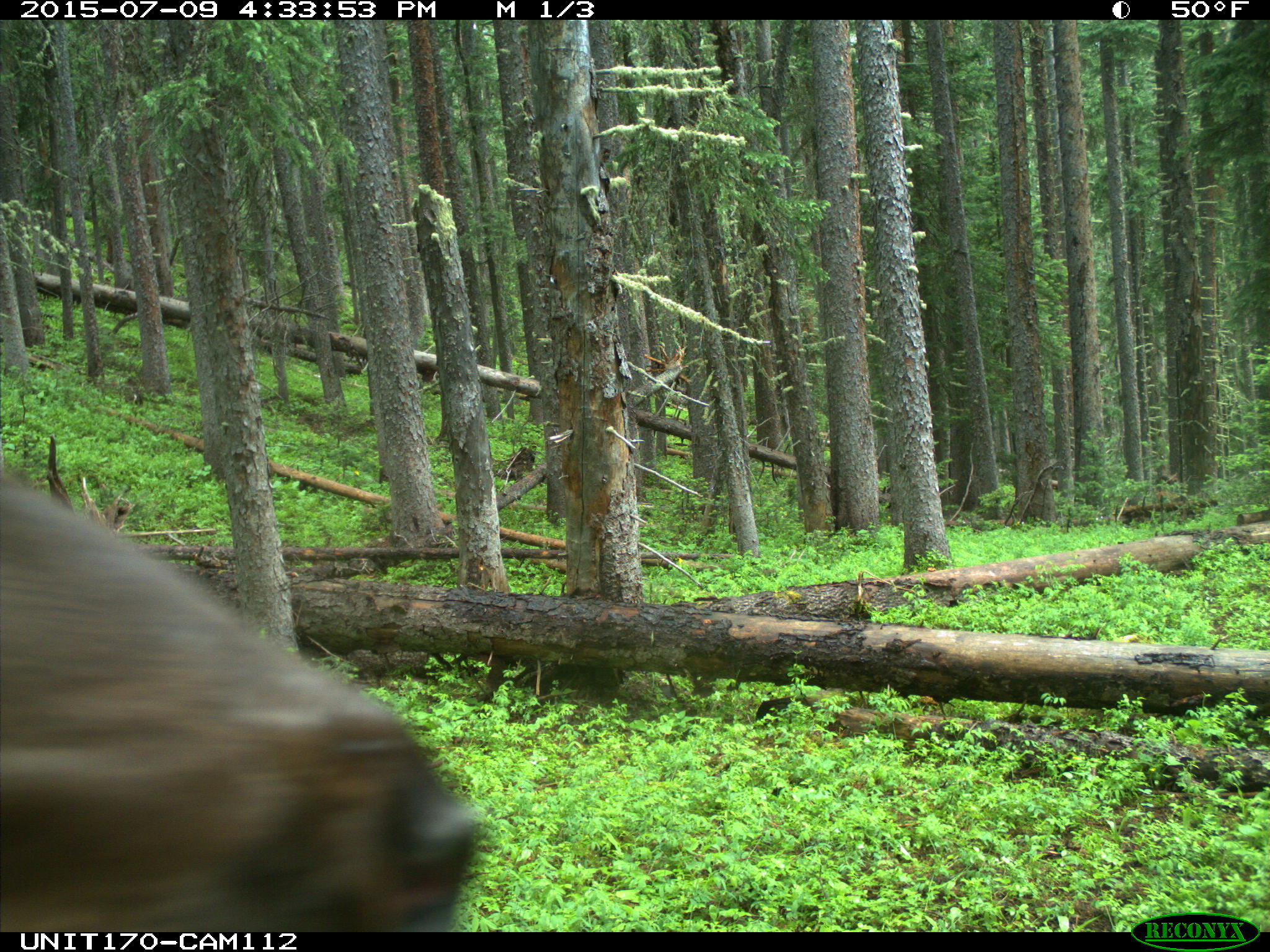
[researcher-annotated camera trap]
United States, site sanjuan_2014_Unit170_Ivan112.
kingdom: Animalia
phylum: Chordata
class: Mammalia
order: Artiodactyla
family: Cervidae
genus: Cervus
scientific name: Cervus elaphus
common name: red deer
Cervus elaphus (red deer).